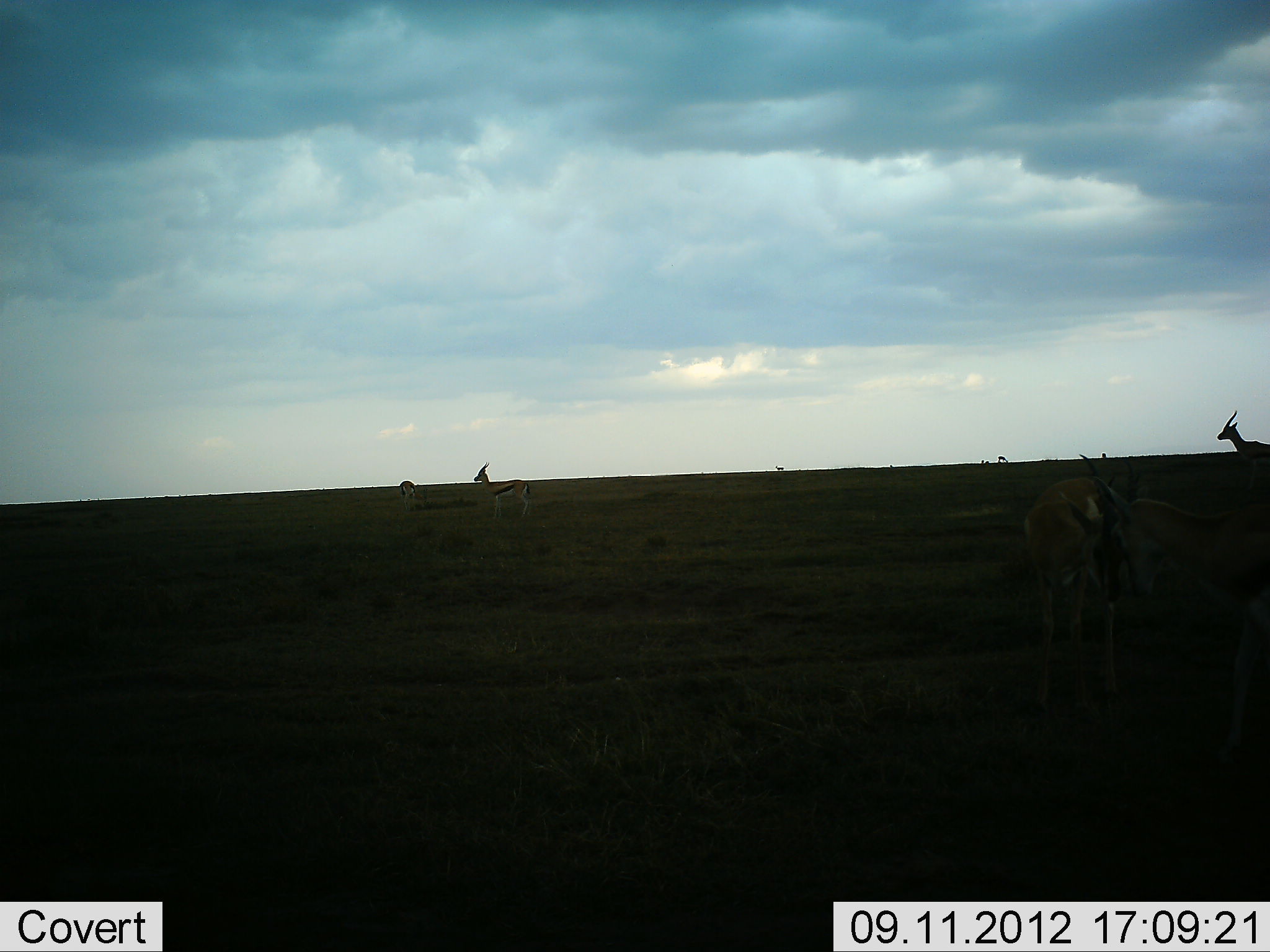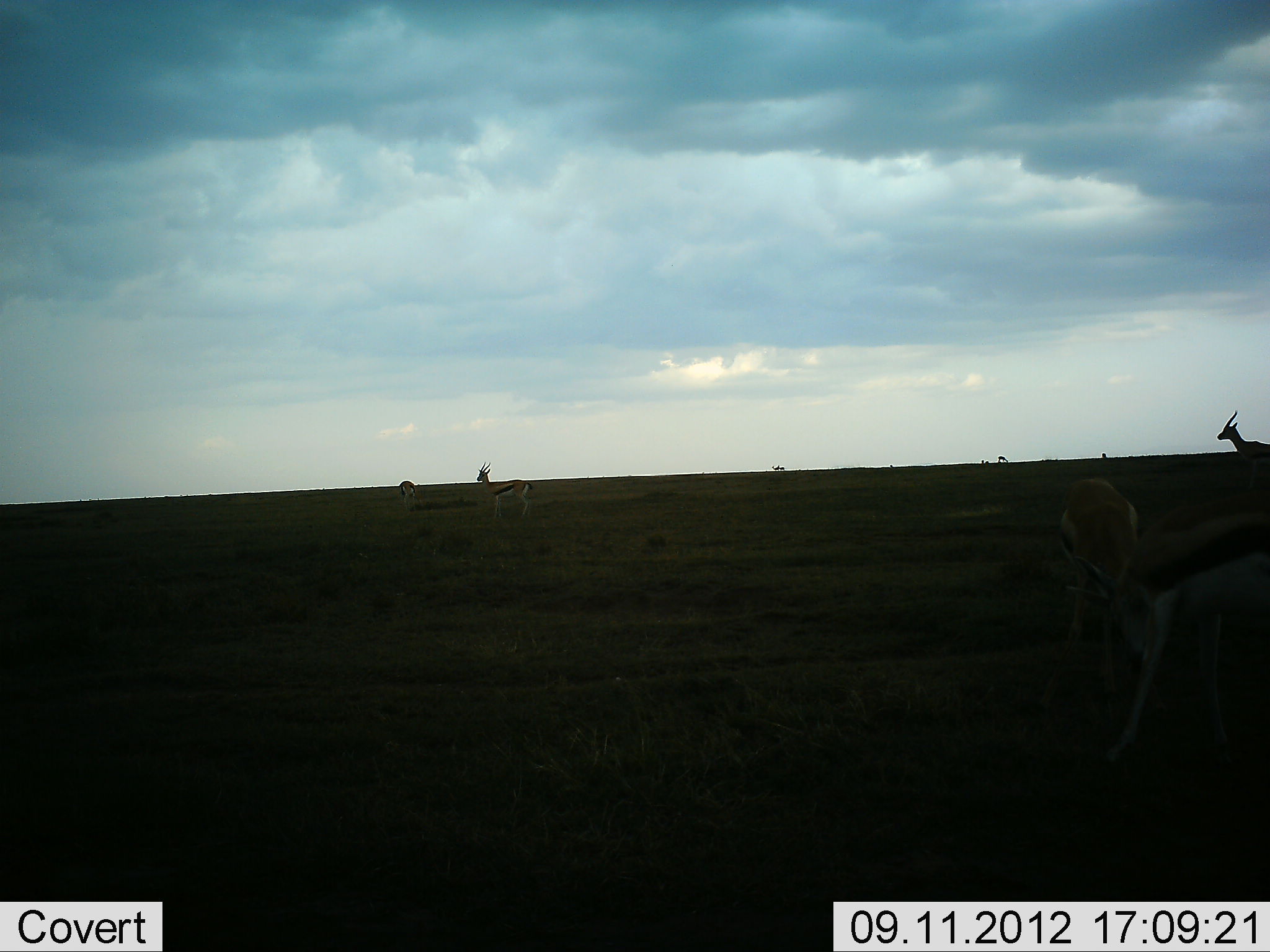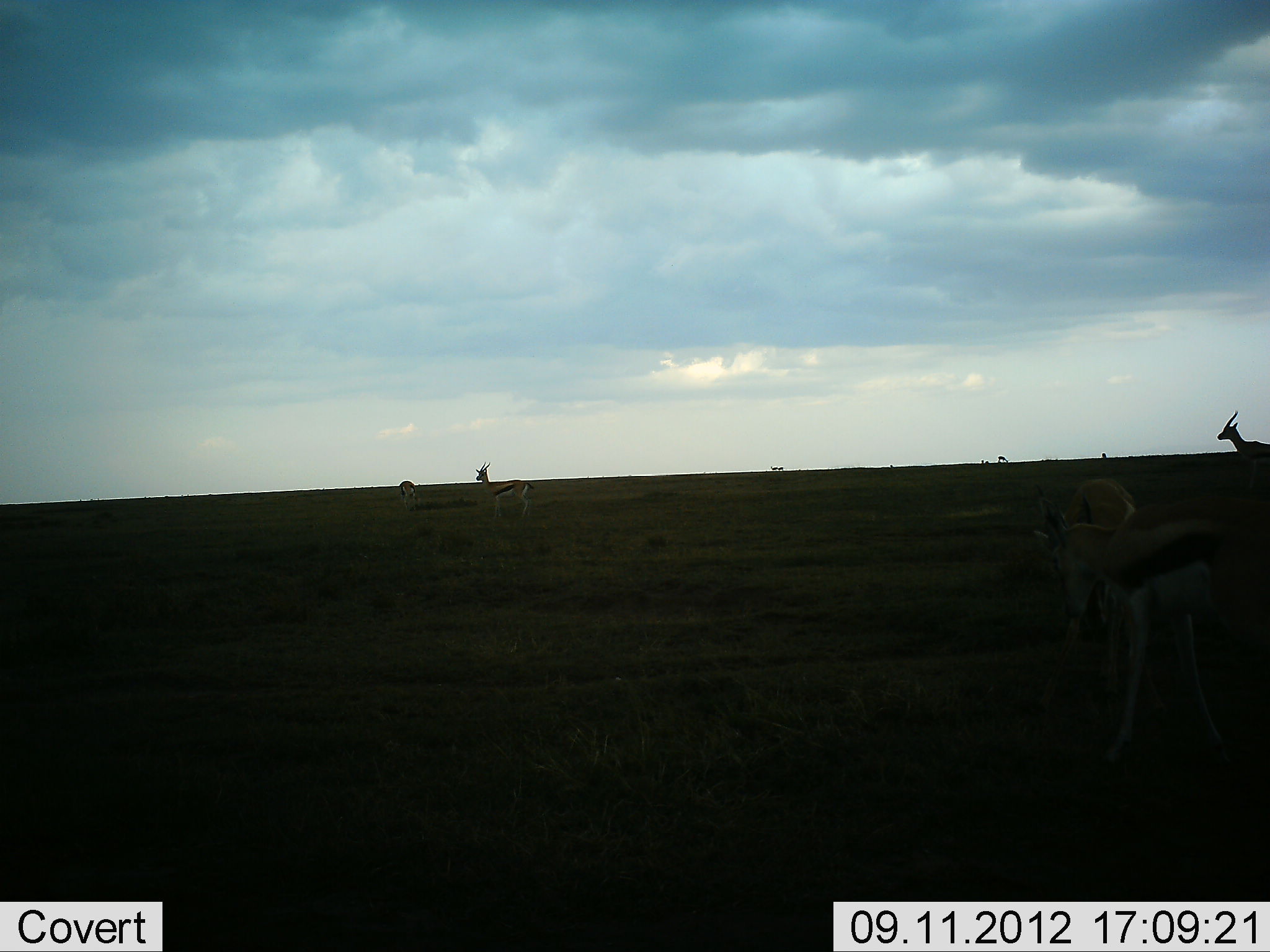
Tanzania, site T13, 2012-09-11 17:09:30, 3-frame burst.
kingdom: Animalia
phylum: Chordata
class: Mammalia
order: Artiodactyla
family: Bovidae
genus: Eudorcas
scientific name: Eudorcas thomsonii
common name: thomson's gazelle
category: gazellethomsons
Gazellethomsons (thomson's gazelle) (Eudorcas thomsonii), count 6. Behavior (volunteer vote fractions): standing 100%, resting 0%, moving 30%, interacting 50%. Young present (vote fraction): 0%. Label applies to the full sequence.